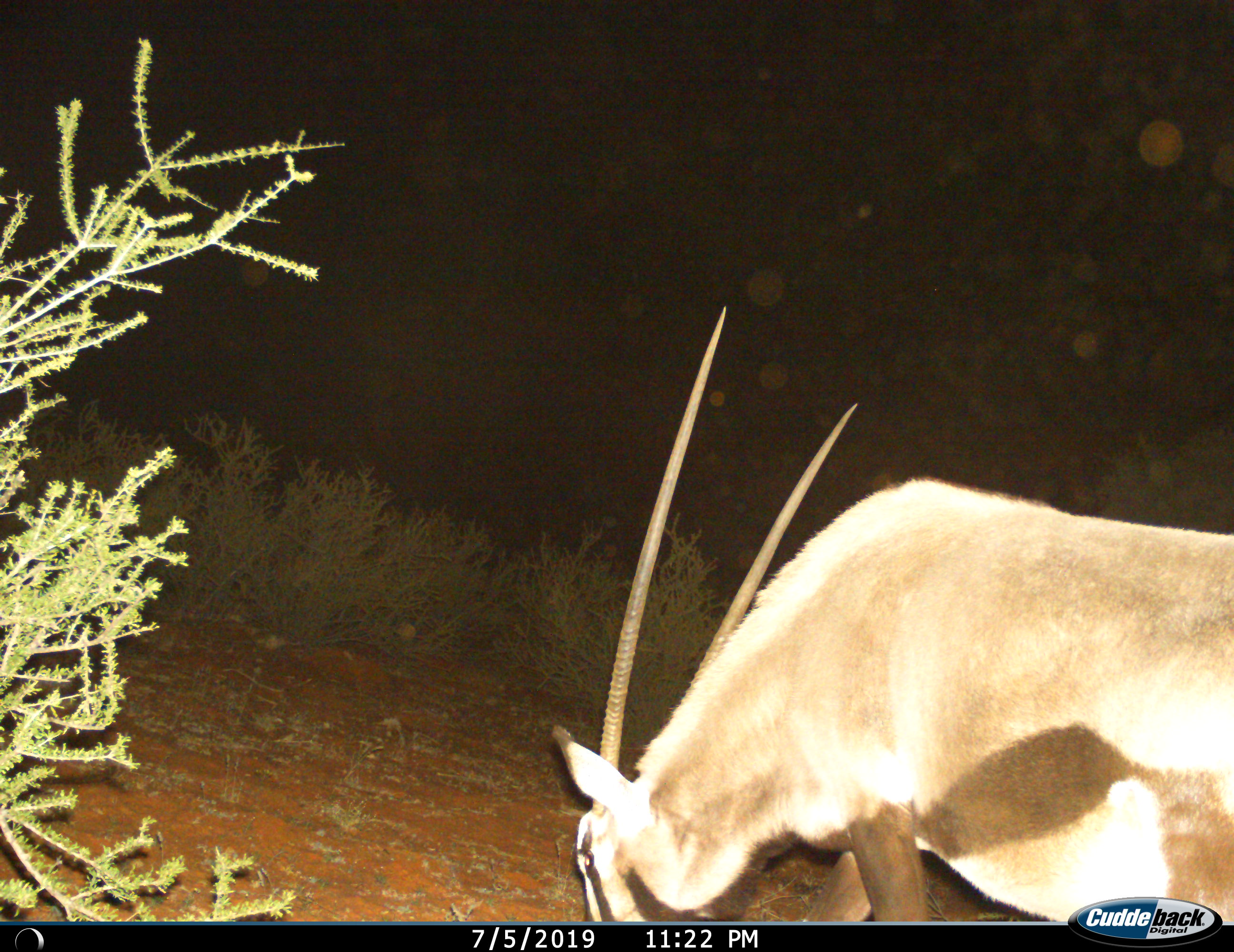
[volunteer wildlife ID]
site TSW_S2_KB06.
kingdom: Animalia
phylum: Chordata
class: Mammalia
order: Artiodactyla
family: Bovidae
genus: Oryx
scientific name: Oryx gazella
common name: gemsbok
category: oryx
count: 1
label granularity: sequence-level